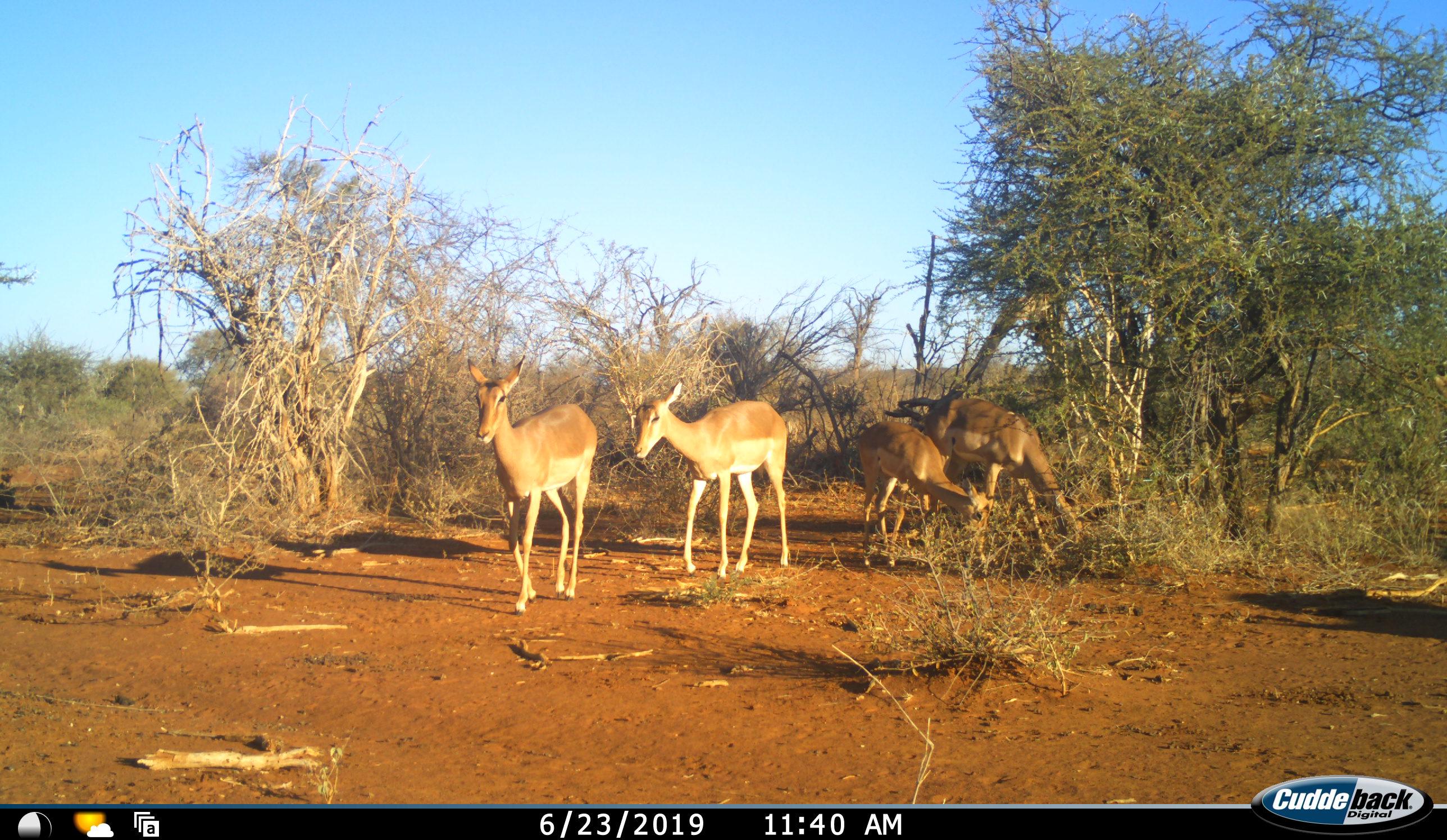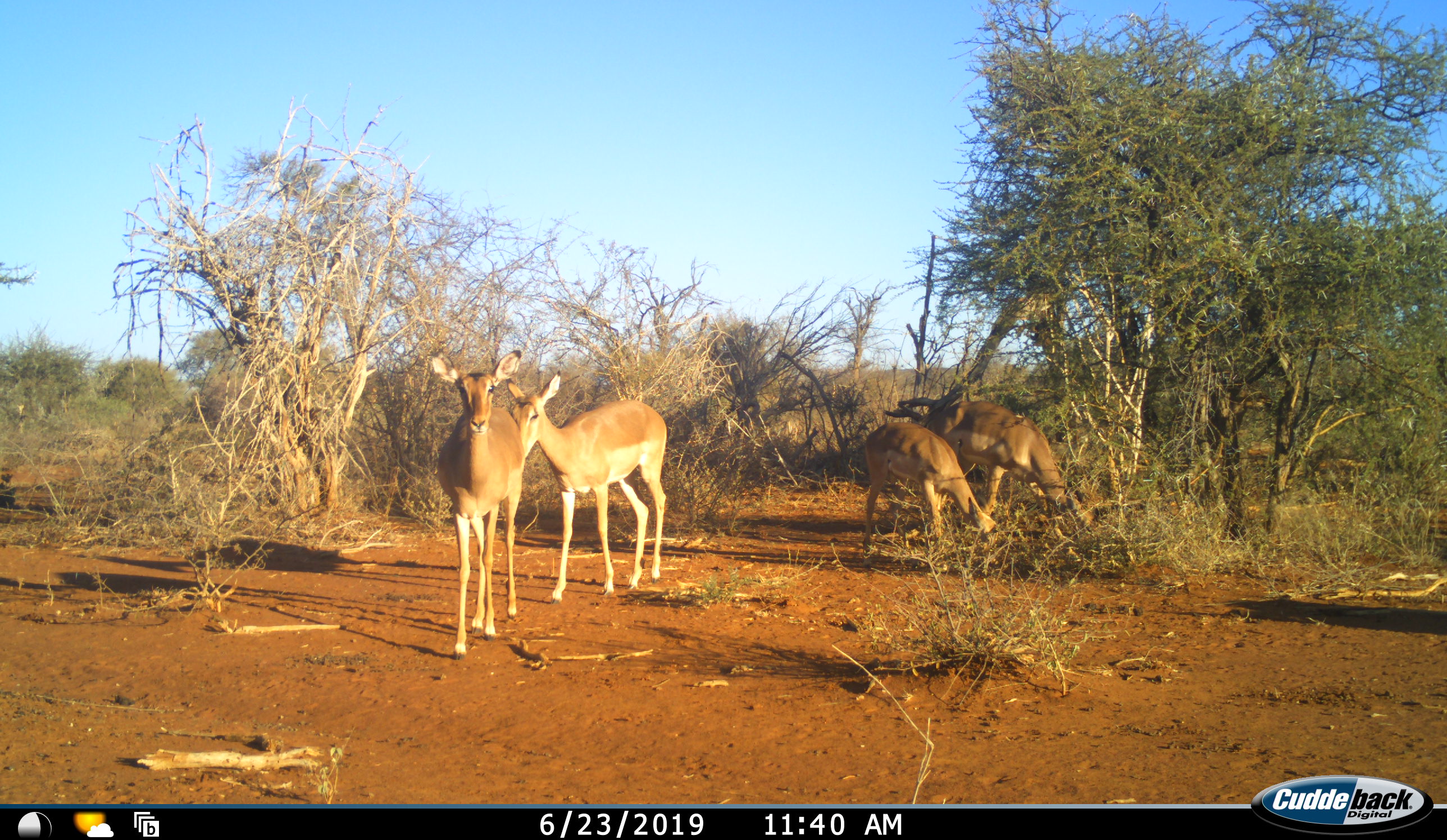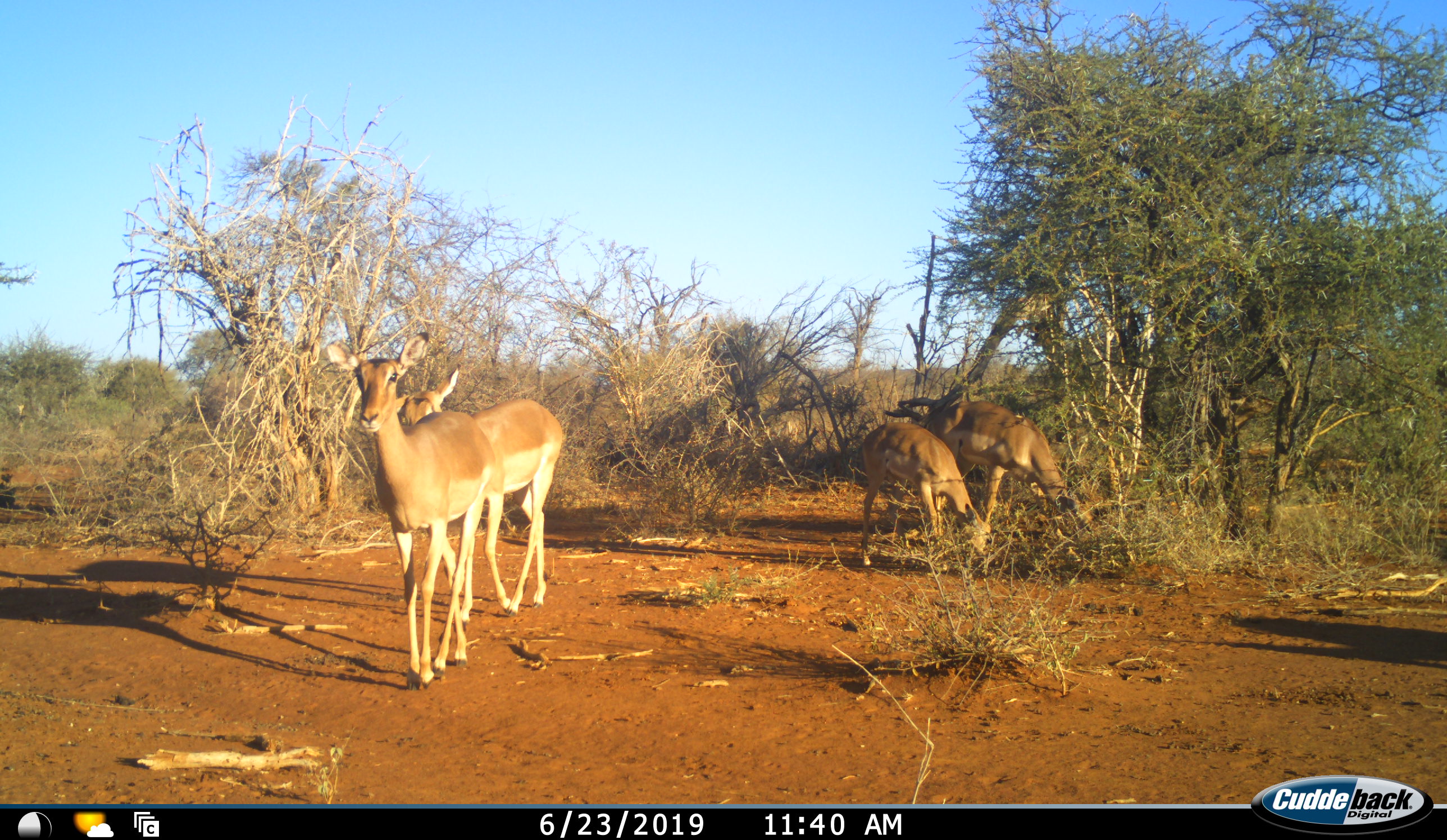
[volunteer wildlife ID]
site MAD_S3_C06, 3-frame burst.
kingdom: Animalia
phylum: Chordata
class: Mammalia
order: Artiodactyla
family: Bovidae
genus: Aepyceros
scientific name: Aepyceros melampus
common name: impala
Impala (Aepyceros melampus), count 5. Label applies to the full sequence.